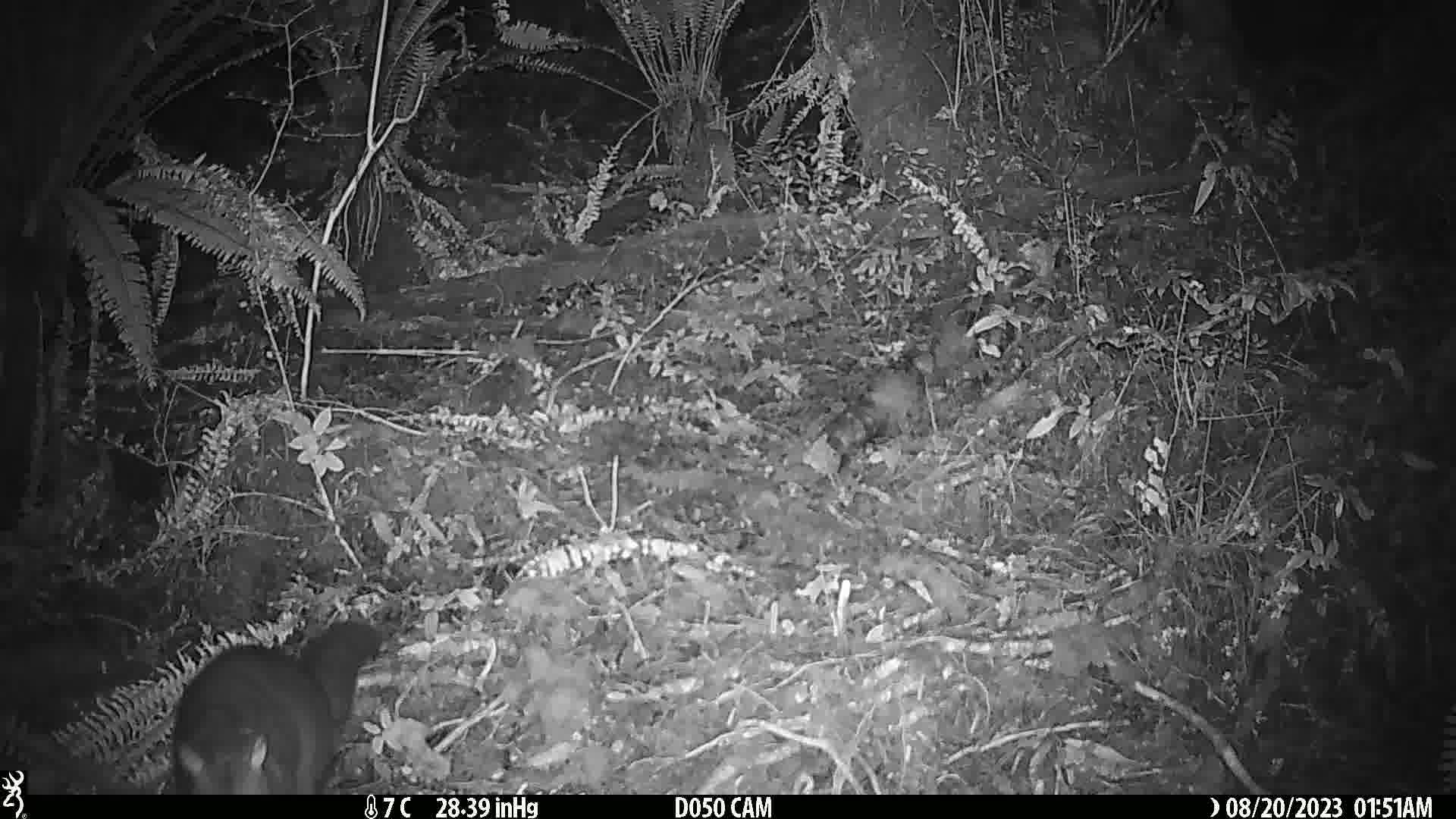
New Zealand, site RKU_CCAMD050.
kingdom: Animalia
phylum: Chordata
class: Mammalia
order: Diprotodontia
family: Phalangeridae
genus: Trichosurus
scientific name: Trichosurus vulpecula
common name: common brushtail possum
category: possum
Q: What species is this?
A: Possum (common brushtail possum) (Trichosurus vulpecula).